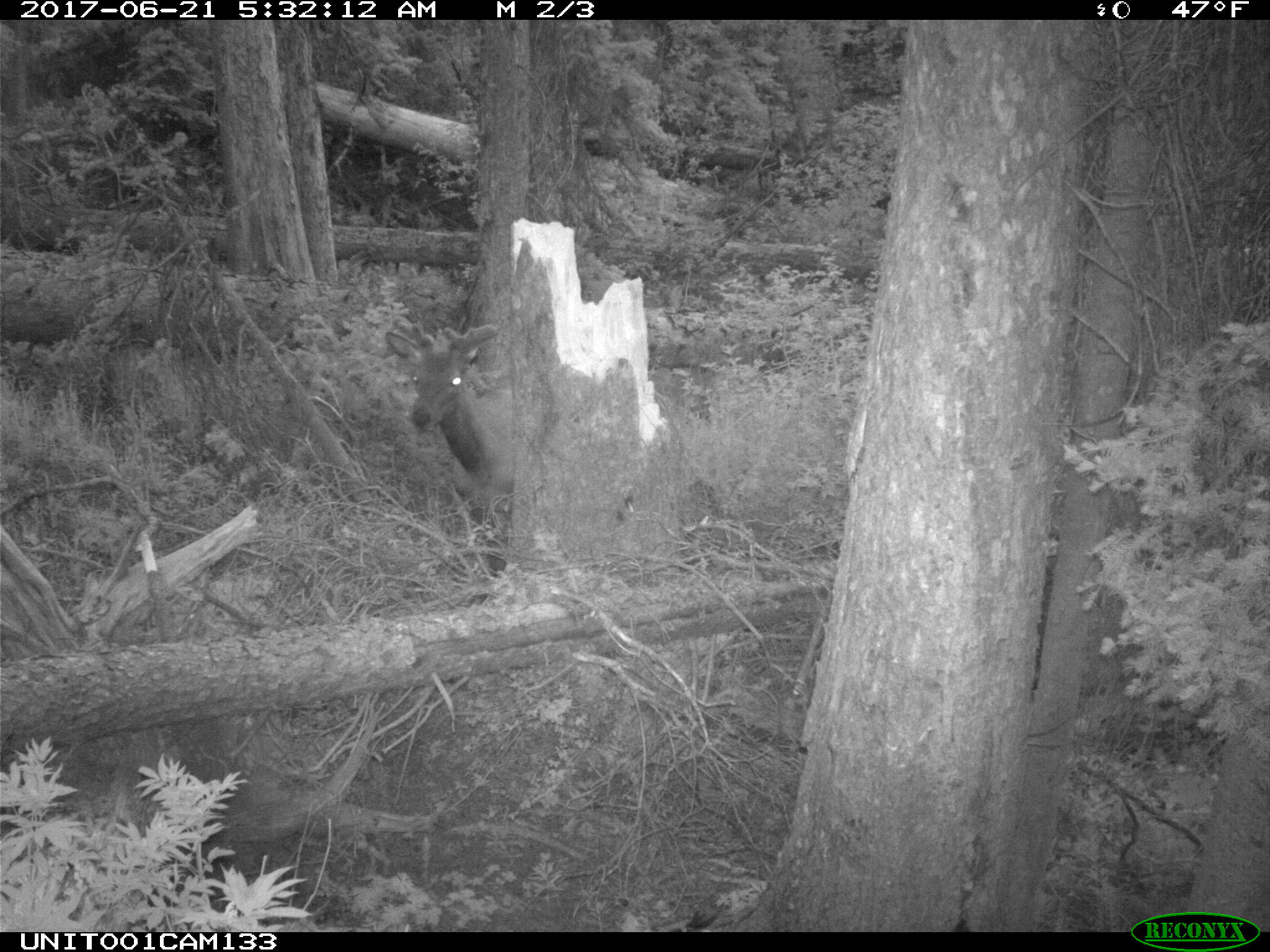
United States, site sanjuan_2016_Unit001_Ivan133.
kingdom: Animalia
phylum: Chordata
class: Mammalia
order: Artiodactyla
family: Cervidae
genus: Cervus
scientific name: Cervus elaphus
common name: red deer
Cervus elaphus (red deer).